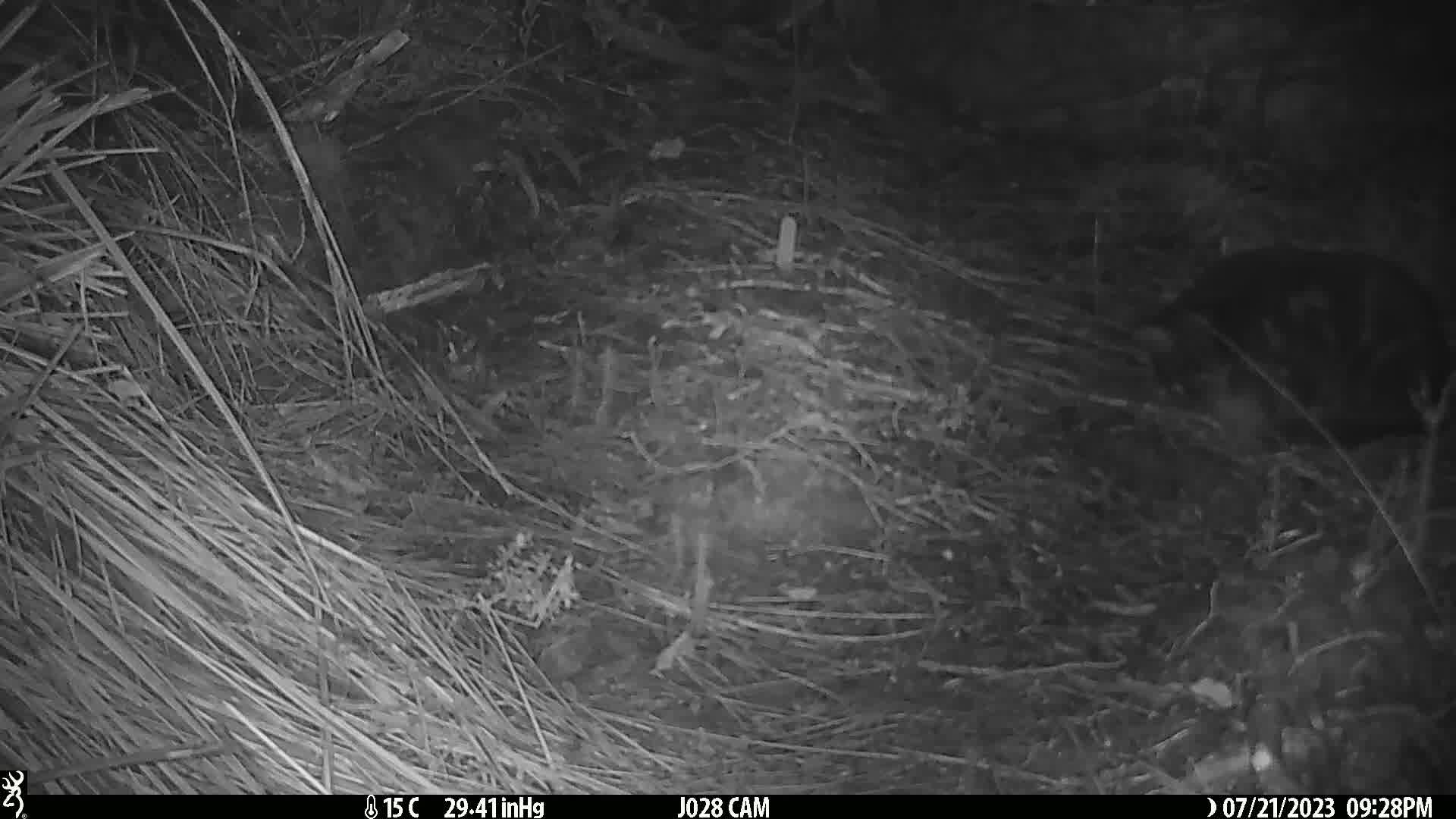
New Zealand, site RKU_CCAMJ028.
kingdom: Animalia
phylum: Chordata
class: Mammalia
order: Carnivora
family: Felidae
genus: Felis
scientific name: Felis catus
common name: domestic cat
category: cat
Cat (domestic cat) (Felis catus).